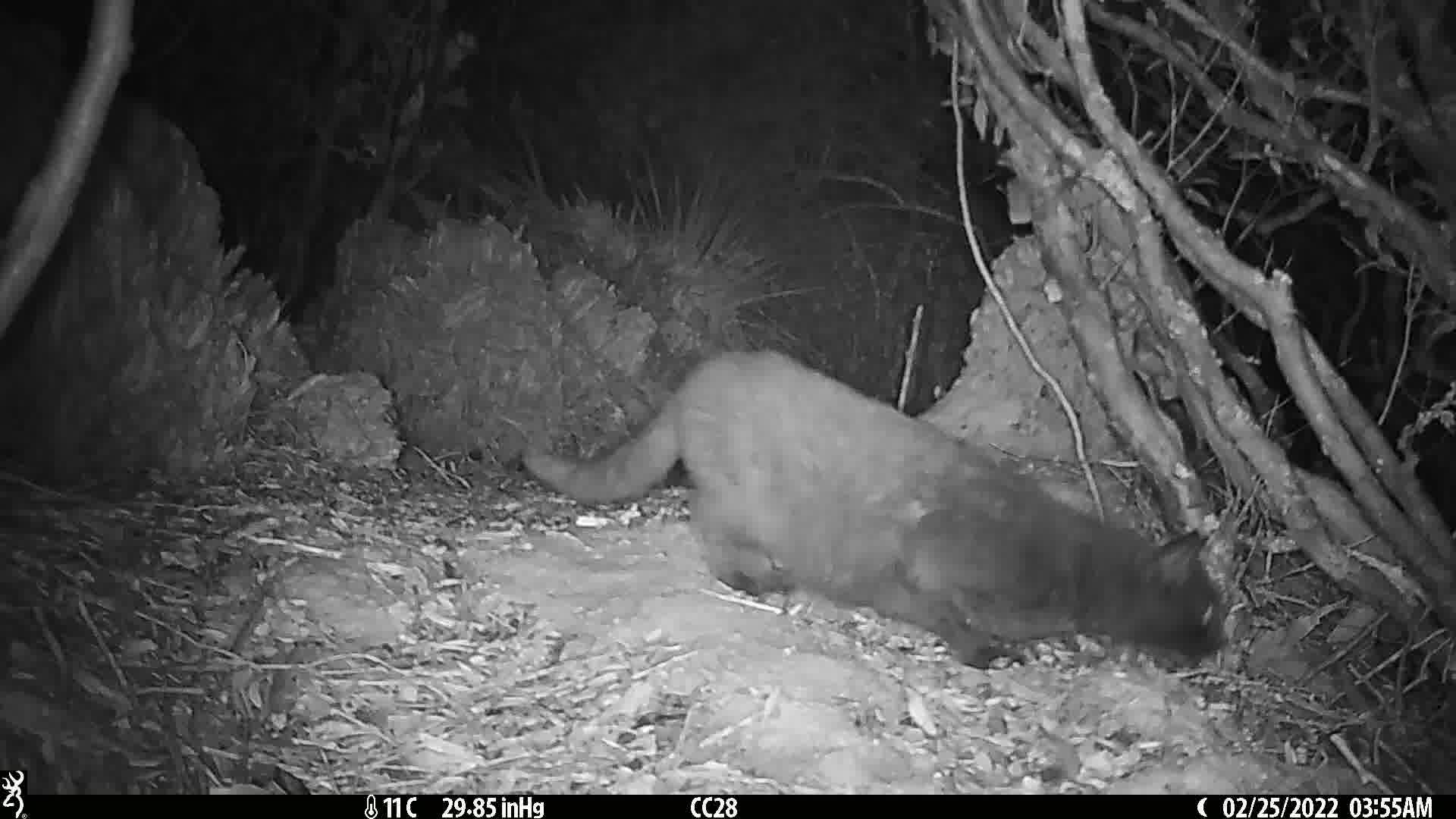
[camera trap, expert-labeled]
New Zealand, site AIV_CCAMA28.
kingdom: Animalia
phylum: Chordata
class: Mammalia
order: Carnivora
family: Felidae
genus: Felis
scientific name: Felis catus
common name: domestic cat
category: cat